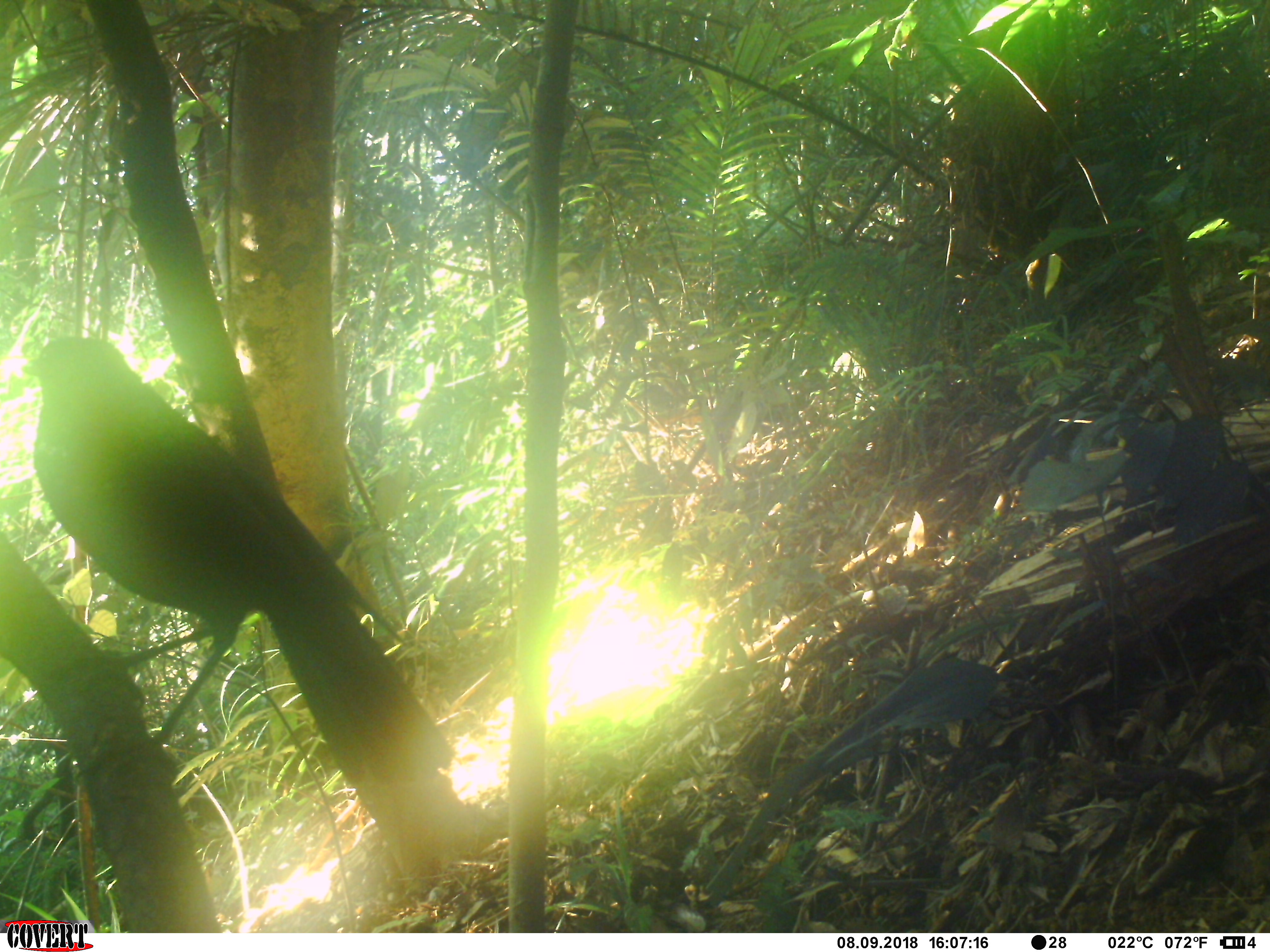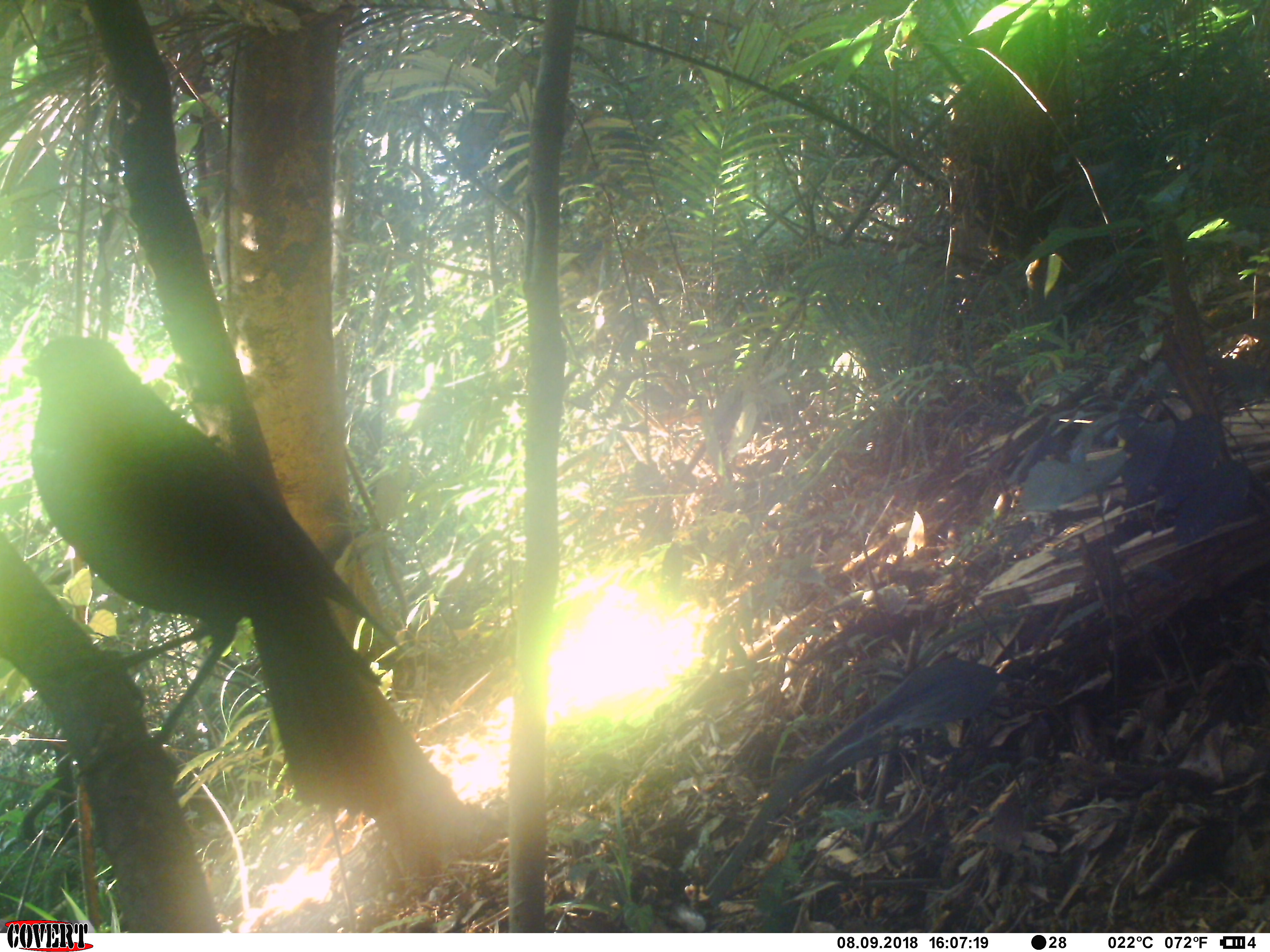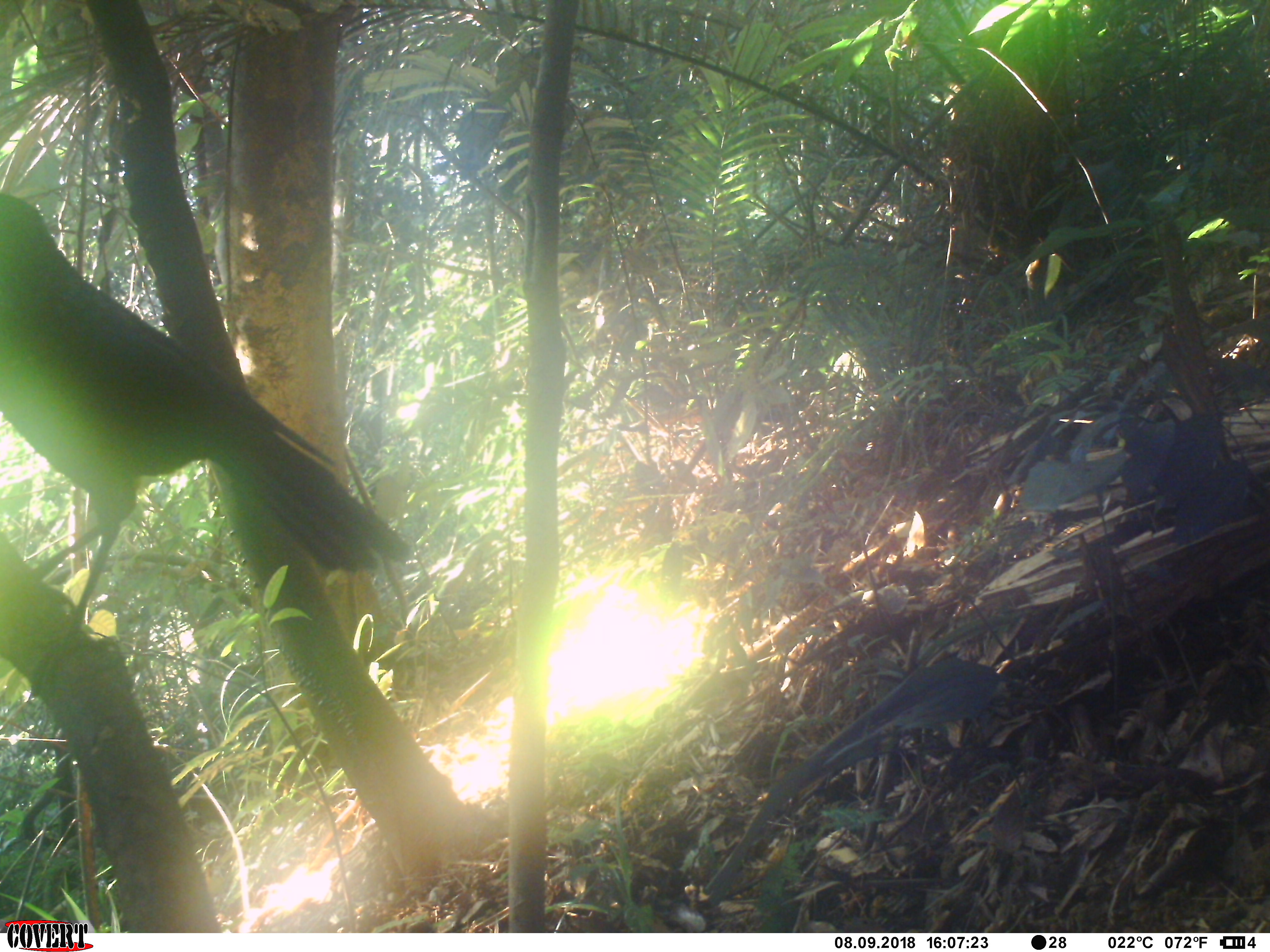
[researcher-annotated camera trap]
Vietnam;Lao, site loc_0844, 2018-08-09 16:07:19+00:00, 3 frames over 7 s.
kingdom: Animalia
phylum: Chordata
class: Aves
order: Passeriformes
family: Muscicapidae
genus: Myophonus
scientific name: Myophonus caeruleus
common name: blue whistling thrush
Blue whistling thrush (Myophonus caeruleus). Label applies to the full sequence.